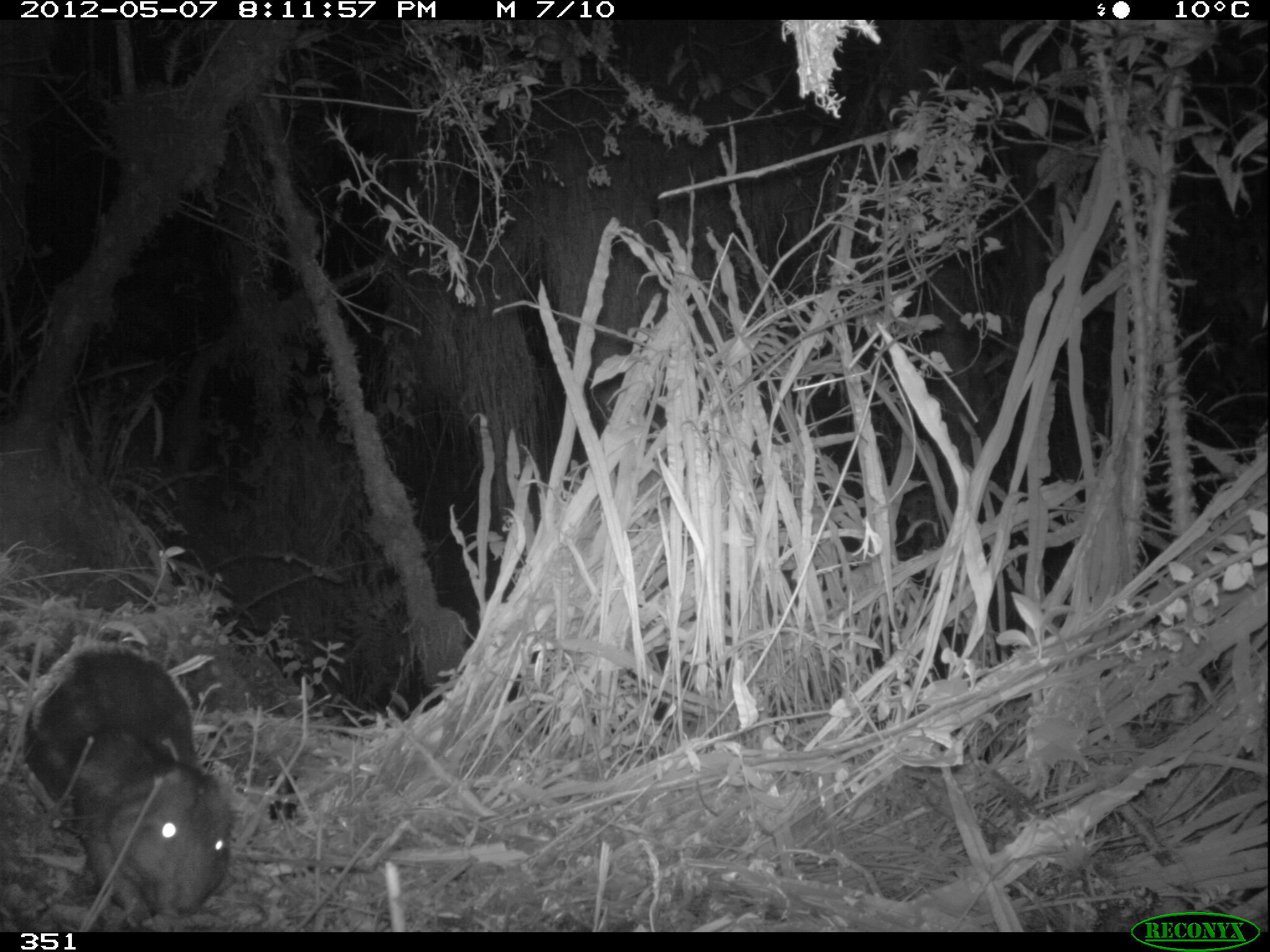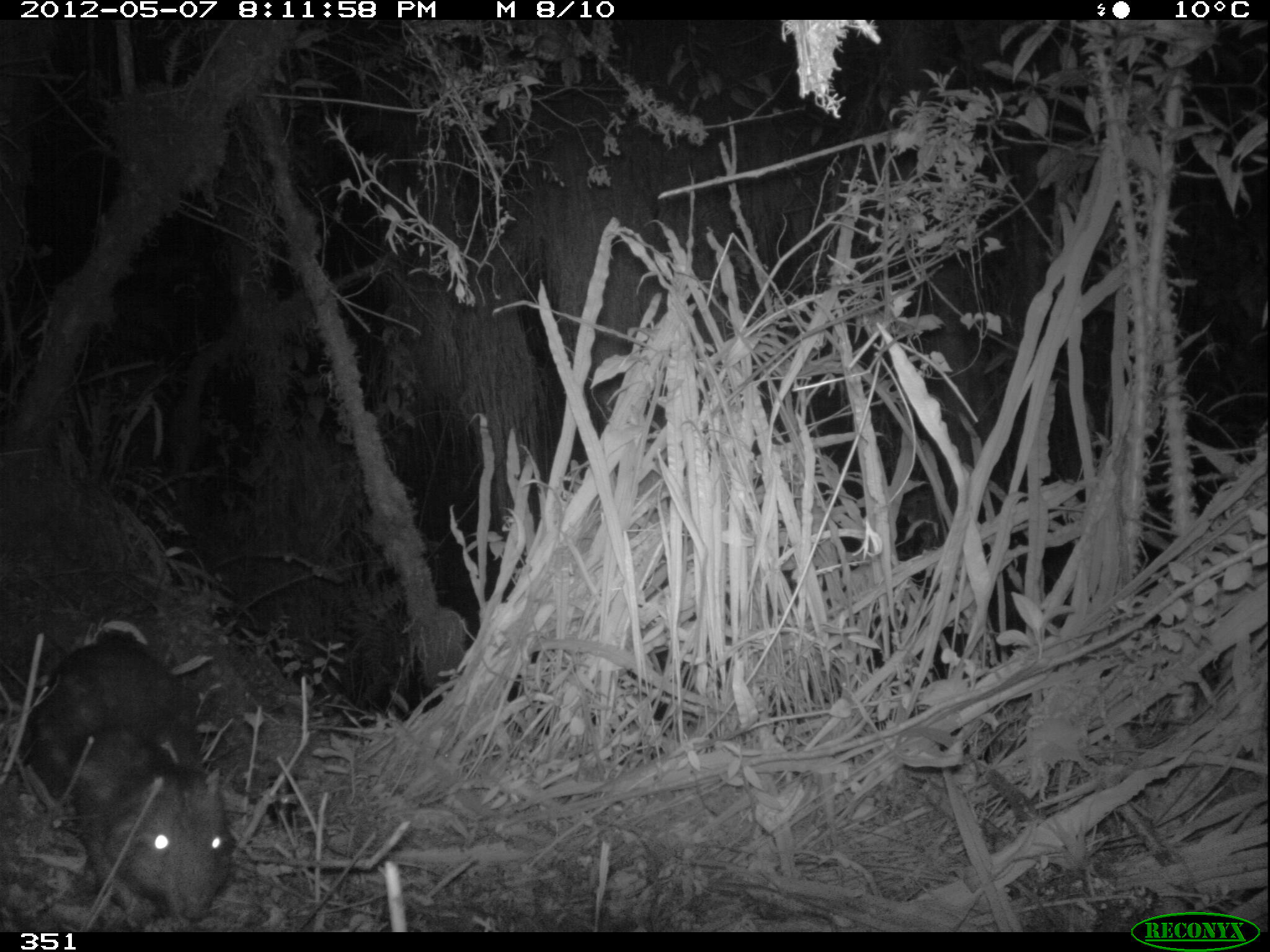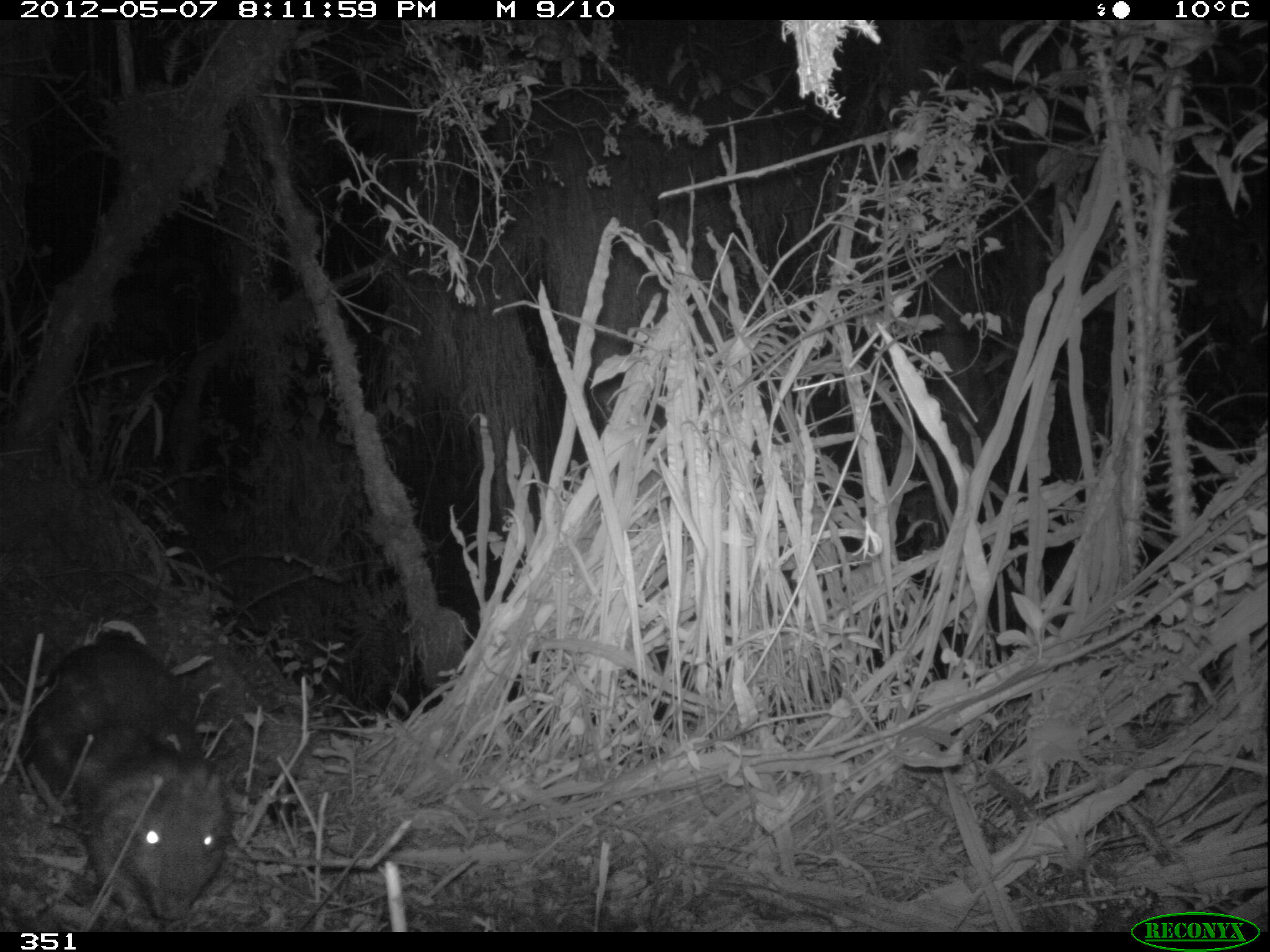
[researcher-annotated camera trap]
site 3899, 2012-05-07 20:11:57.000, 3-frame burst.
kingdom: Animalia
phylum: Chordata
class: Mammalia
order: Rodentia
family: Cuniculidae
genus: Cuniculus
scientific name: Cuniculus taczanowskii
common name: mountain paca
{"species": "Cuniculus taczanowskii (mountain paca)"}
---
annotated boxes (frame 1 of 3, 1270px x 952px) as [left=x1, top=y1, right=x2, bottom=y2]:
cuniculus taczanowskii: [left=23, top=647, right=233, bottom=917]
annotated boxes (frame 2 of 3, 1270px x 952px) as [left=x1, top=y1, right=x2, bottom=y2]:
cuniculus taczanowskii: [left=17, top=629, right=229, bottom=932]